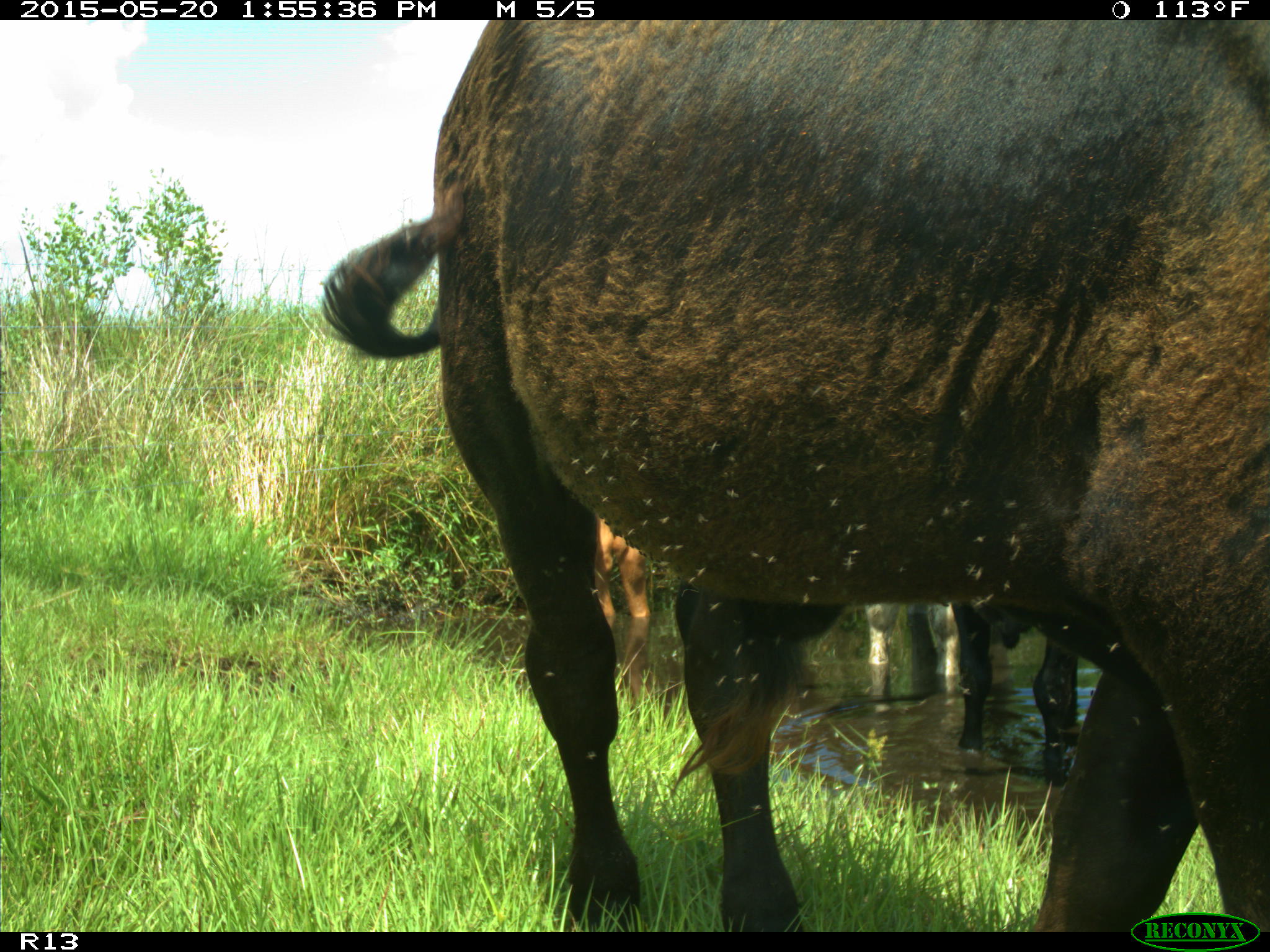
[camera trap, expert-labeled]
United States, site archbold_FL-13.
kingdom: Animalia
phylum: Chordata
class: Mammalia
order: Artiodactyla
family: Bovidae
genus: Bos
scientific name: Bos taurus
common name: domestic cow